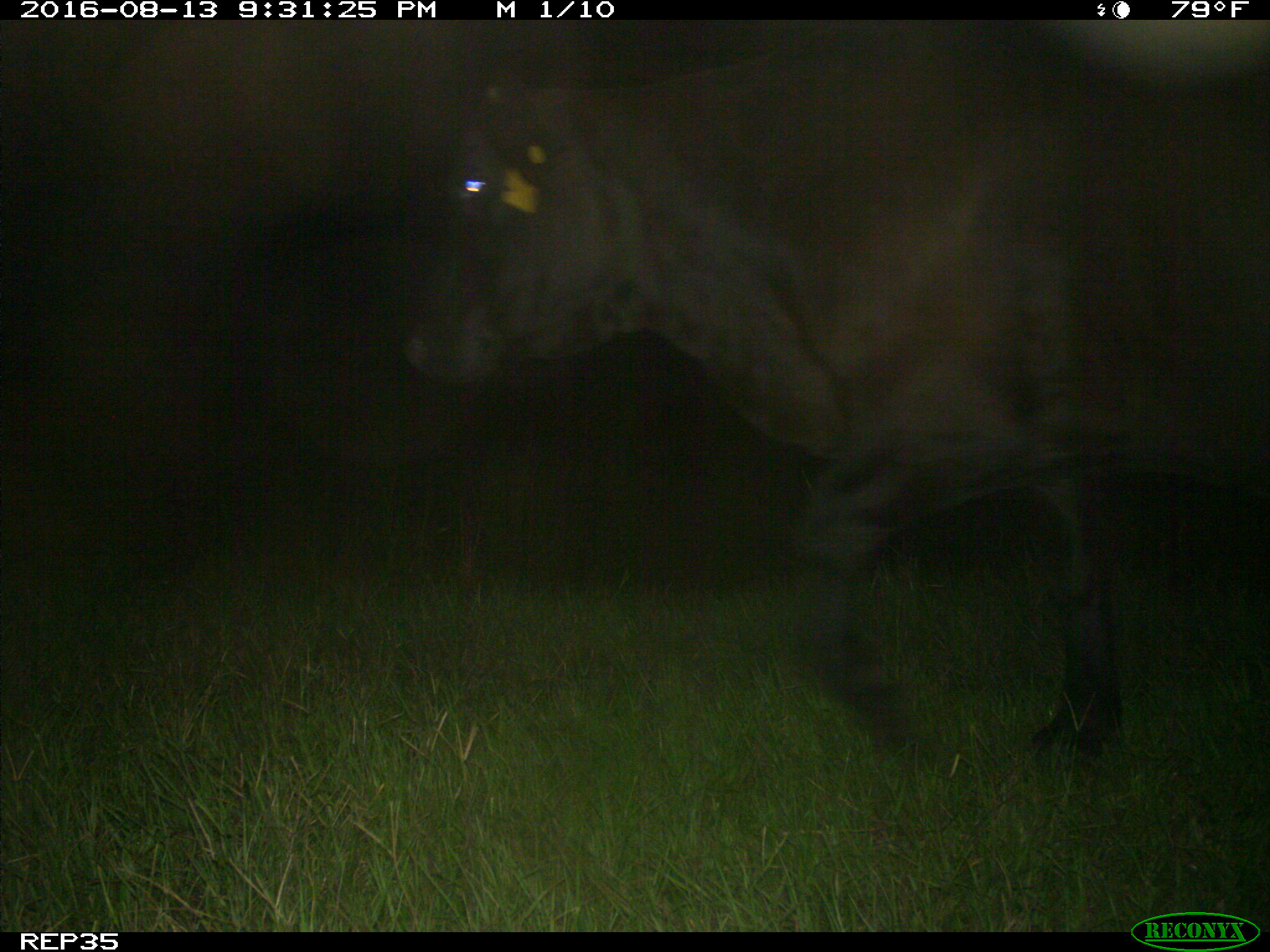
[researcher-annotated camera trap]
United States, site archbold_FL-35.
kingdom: Animalia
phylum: Chordata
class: Mammalia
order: Artiodactyla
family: Bovidae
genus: Bos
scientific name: Bos taurus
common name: domestic cow